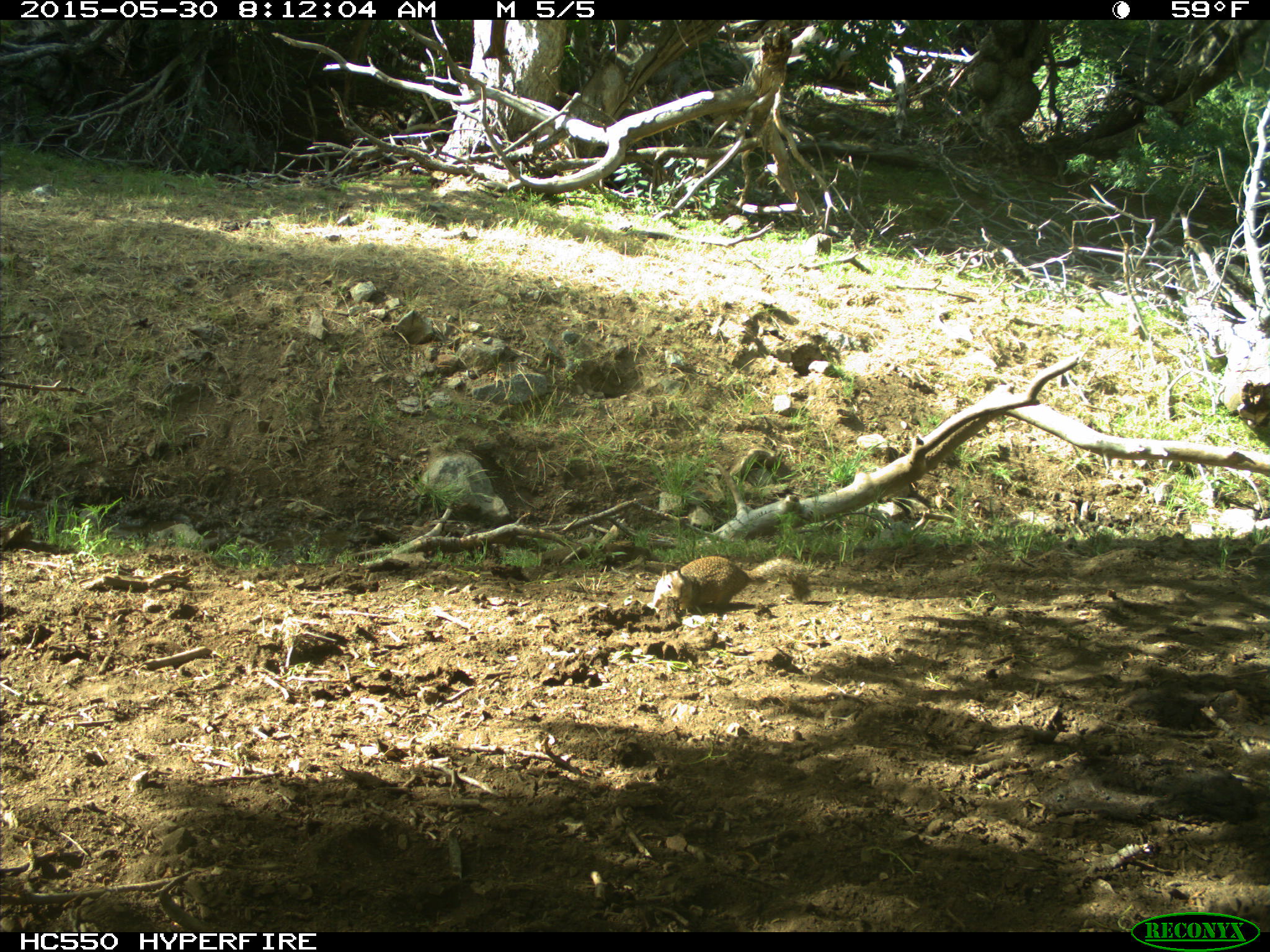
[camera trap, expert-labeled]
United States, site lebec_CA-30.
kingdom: Animalia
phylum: Chordata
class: Mammalia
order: Rodentia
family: Sciuridae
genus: Otospermophilus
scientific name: Otospermophilus beecheyi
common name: california ground squirrel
Otospermophilus beecheyi (california ground squirrel).